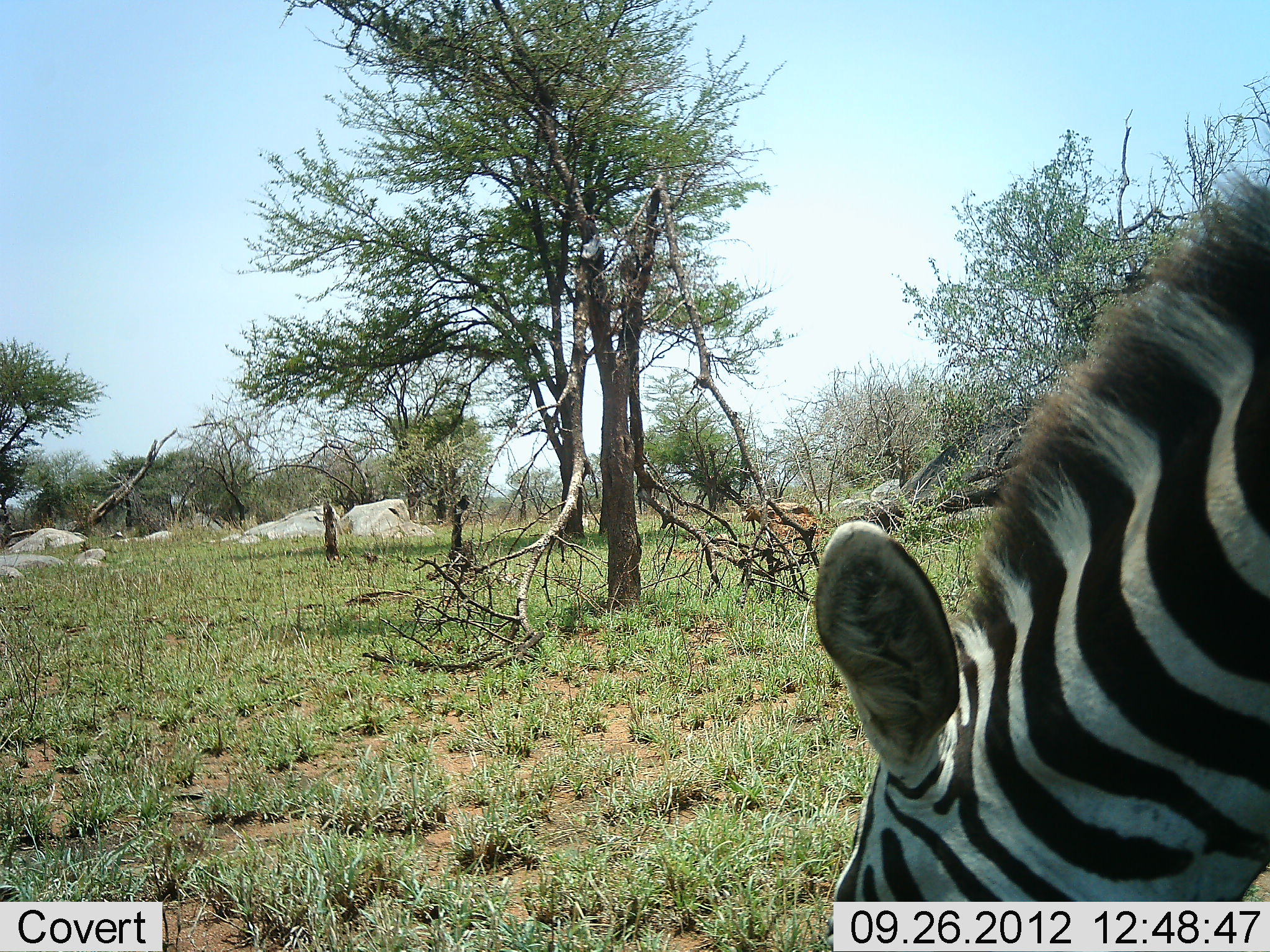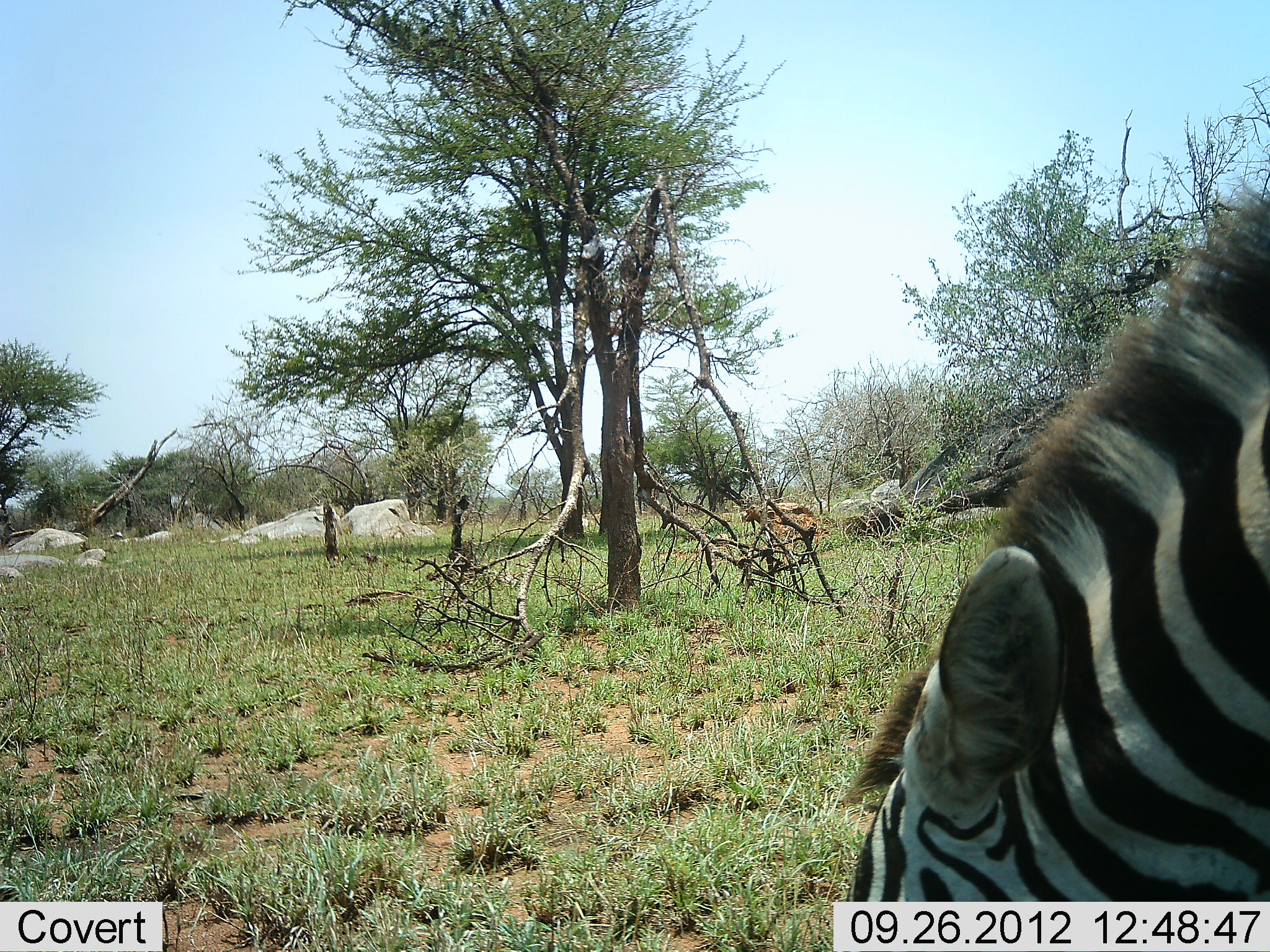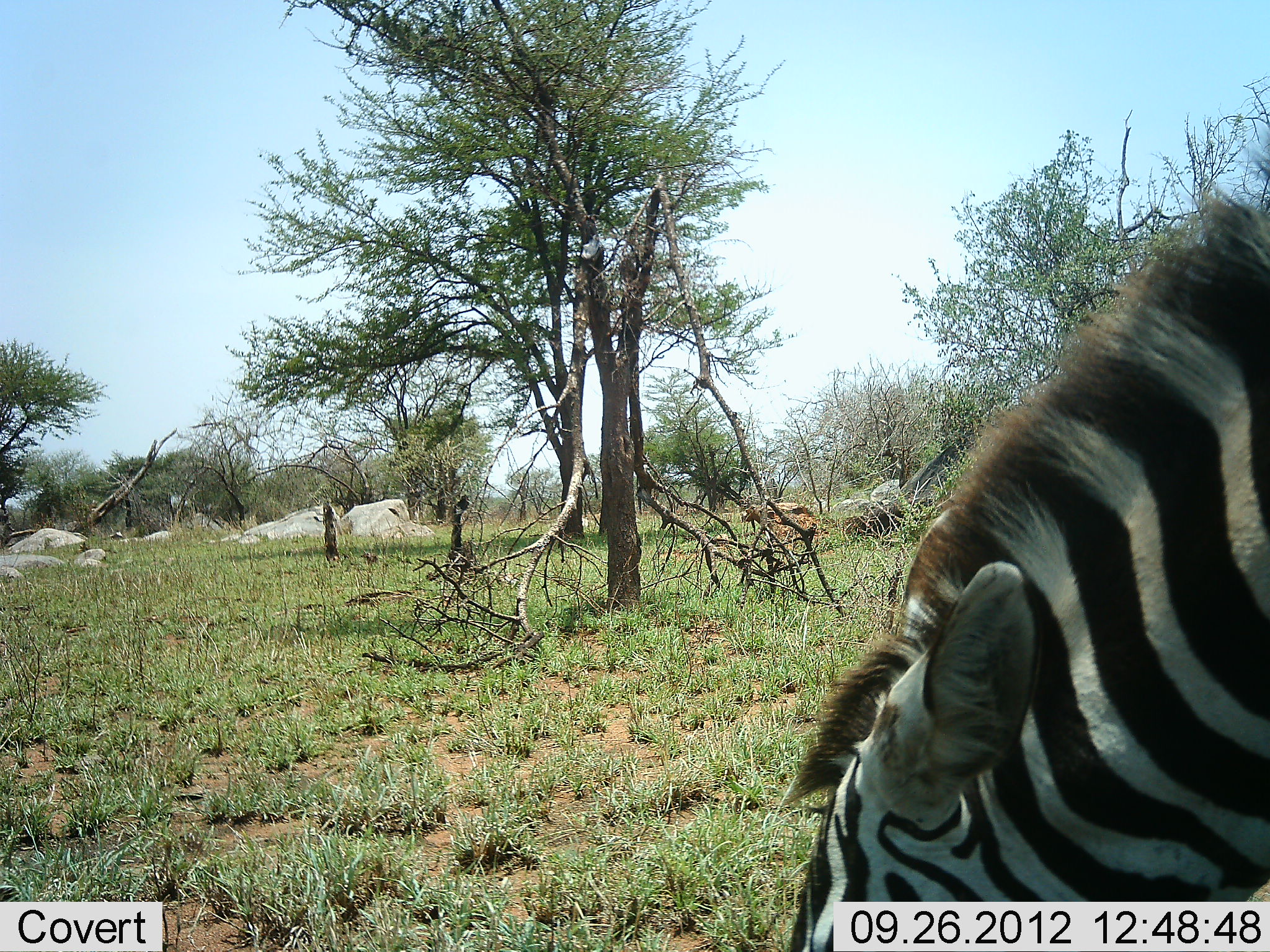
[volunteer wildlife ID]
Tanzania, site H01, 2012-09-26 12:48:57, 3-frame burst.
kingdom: Animalia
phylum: Chordata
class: Mammalia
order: Perissodactyla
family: Equidae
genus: Equus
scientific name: Equus quagga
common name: plains zebra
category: zebra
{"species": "zebra (plains zebra) (Equus quagga)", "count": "1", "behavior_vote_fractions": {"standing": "20%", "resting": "0%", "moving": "0%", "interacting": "0%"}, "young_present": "0%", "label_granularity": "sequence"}